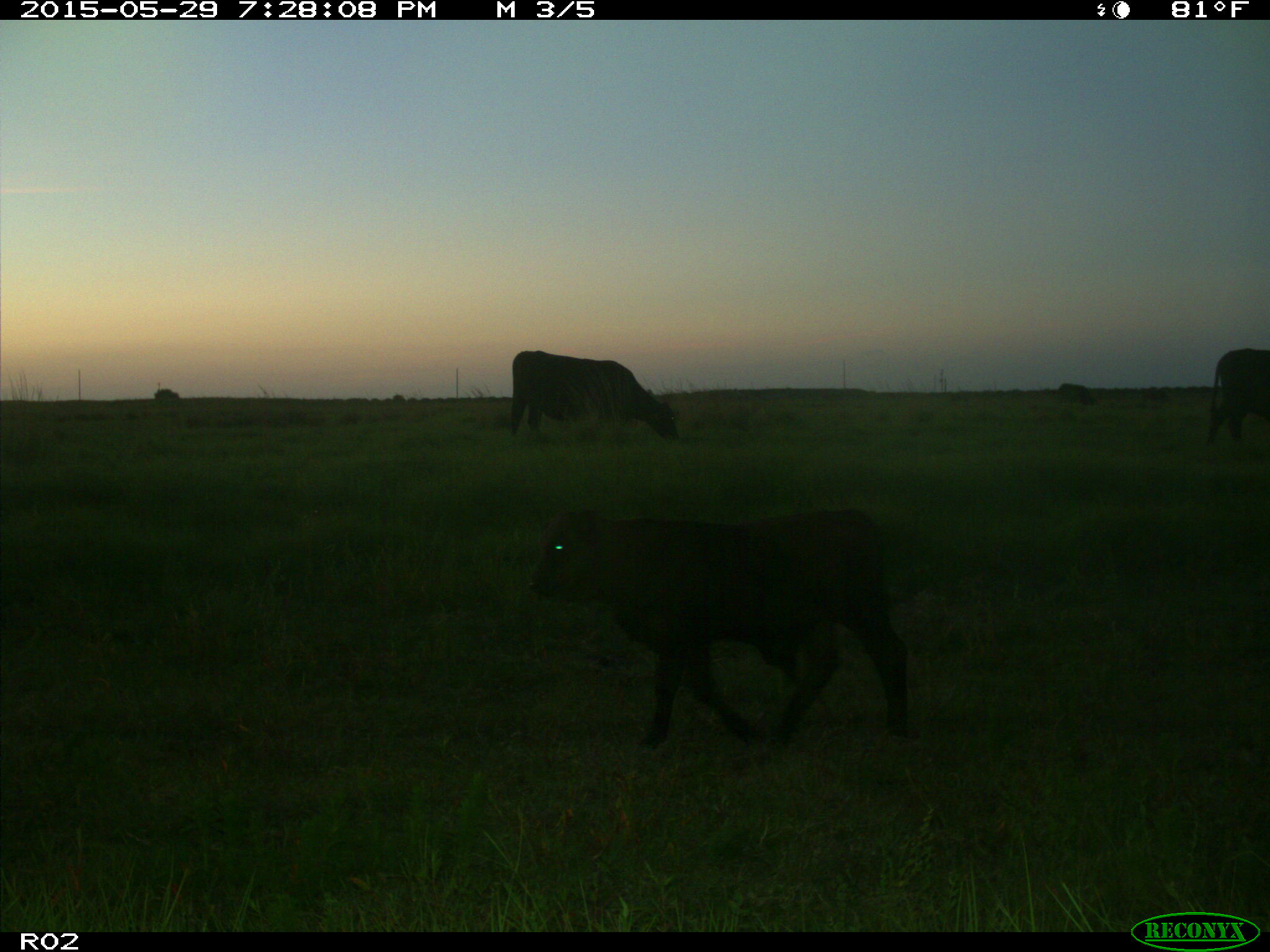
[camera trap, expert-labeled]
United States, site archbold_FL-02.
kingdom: Animalia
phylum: Chordata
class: Mammalia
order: Artiodactyla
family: Bovidae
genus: Bos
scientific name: Bos taurus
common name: domestic cow